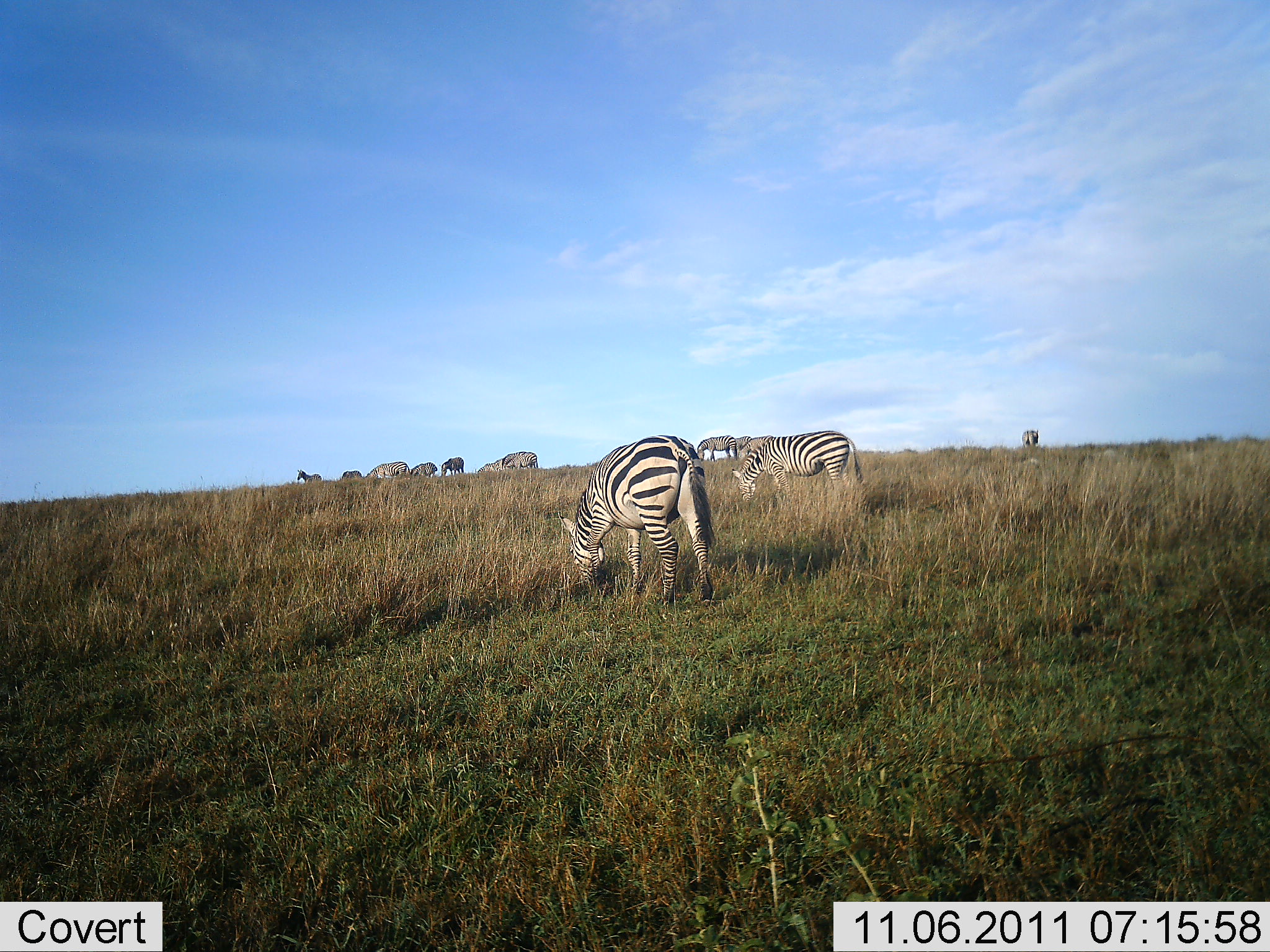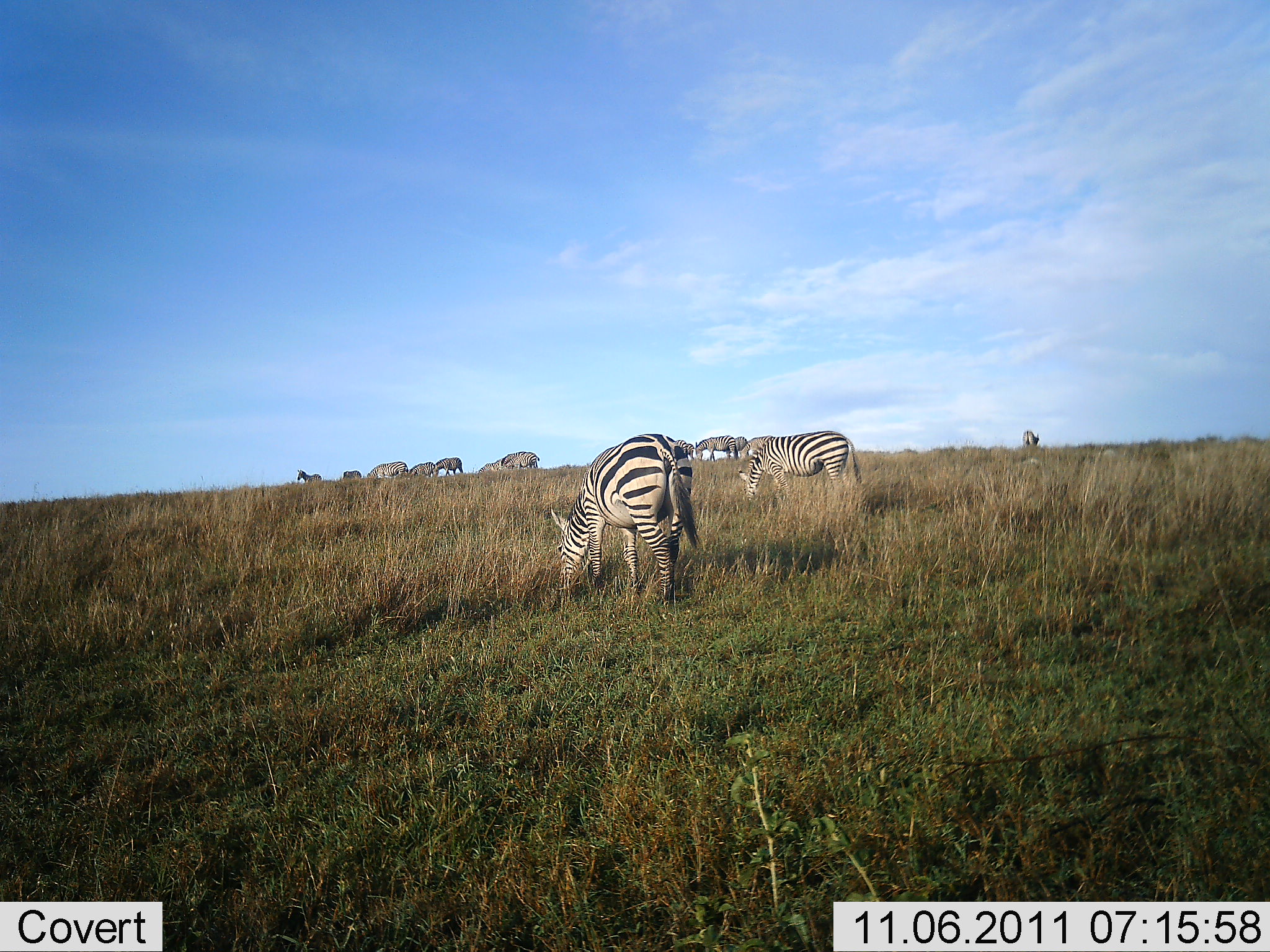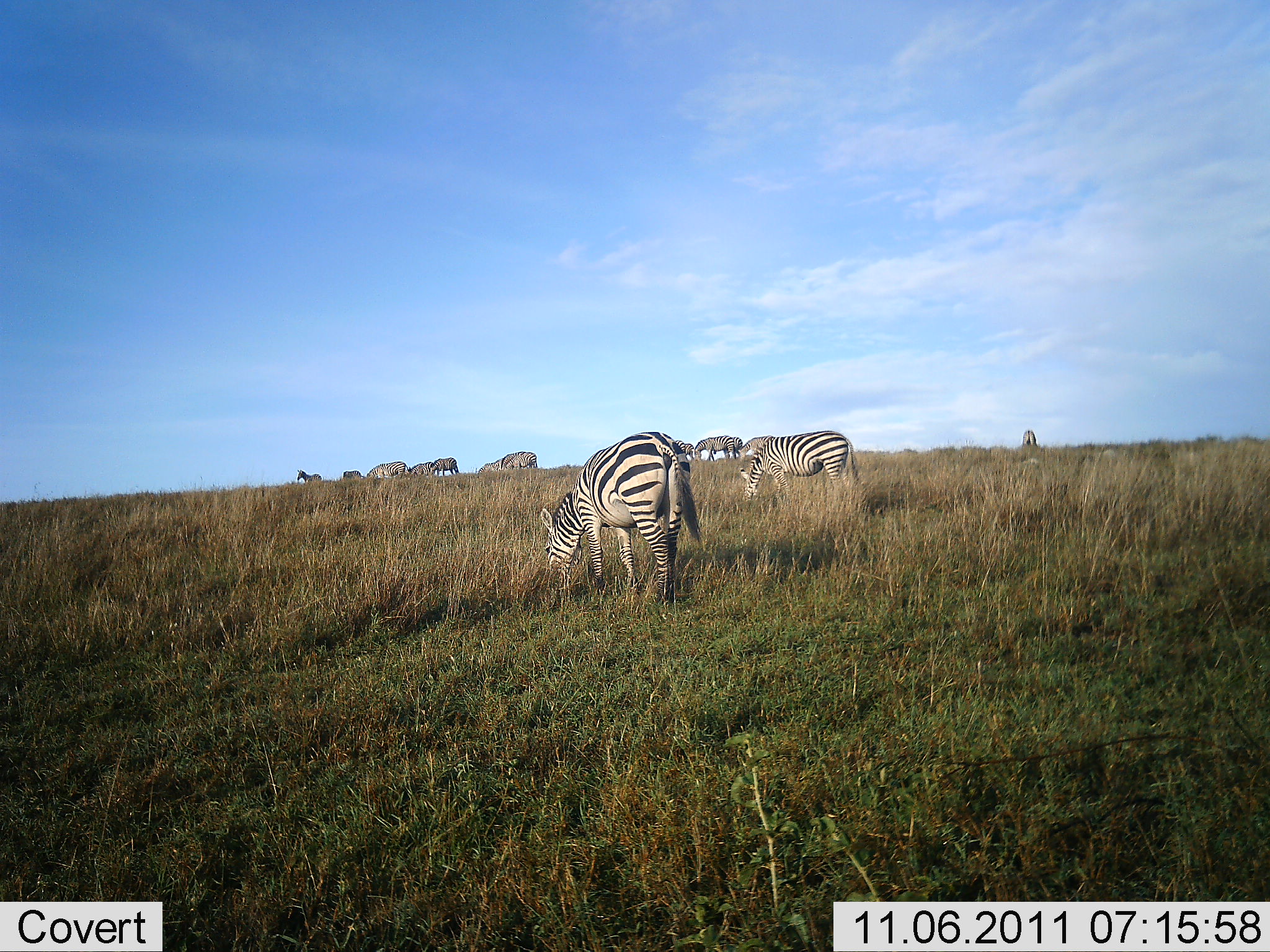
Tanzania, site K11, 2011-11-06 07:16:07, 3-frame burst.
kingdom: Animalia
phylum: Chordata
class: Mammalia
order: Perissodactyla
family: Equidae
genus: Equus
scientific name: Equus quagga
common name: plains zebra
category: zebra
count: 11-50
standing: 28%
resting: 11%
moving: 0%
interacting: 0%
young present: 0%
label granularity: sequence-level